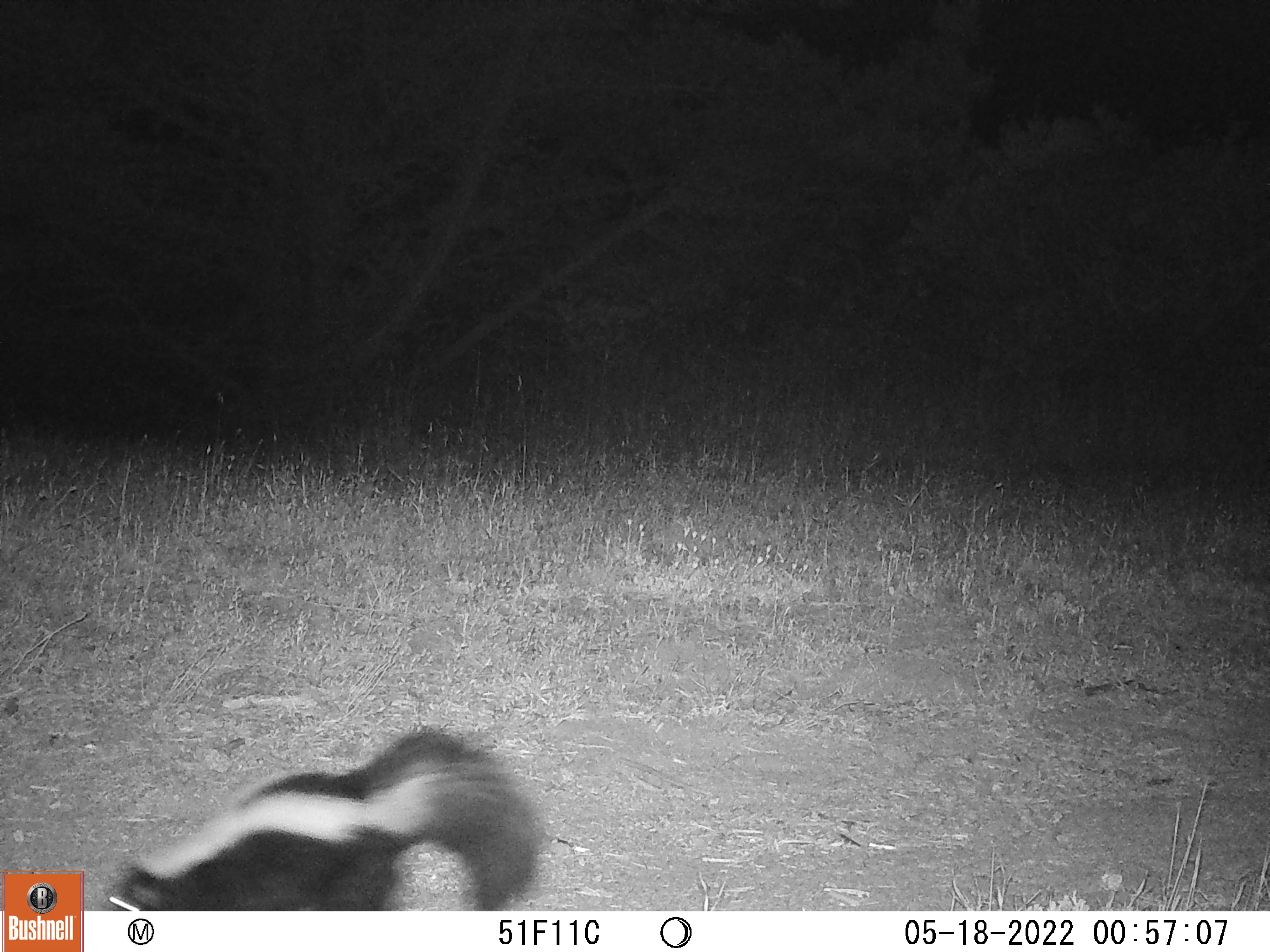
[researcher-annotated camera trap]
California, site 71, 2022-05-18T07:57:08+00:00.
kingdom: Animalia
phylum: Chordata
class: Mammalia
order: Carnivora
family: Mephitidae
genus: Mephitis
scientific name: Mephitis mephitis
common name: striped skunk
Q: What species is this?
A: Striped skunk (Mephitis mephitis).